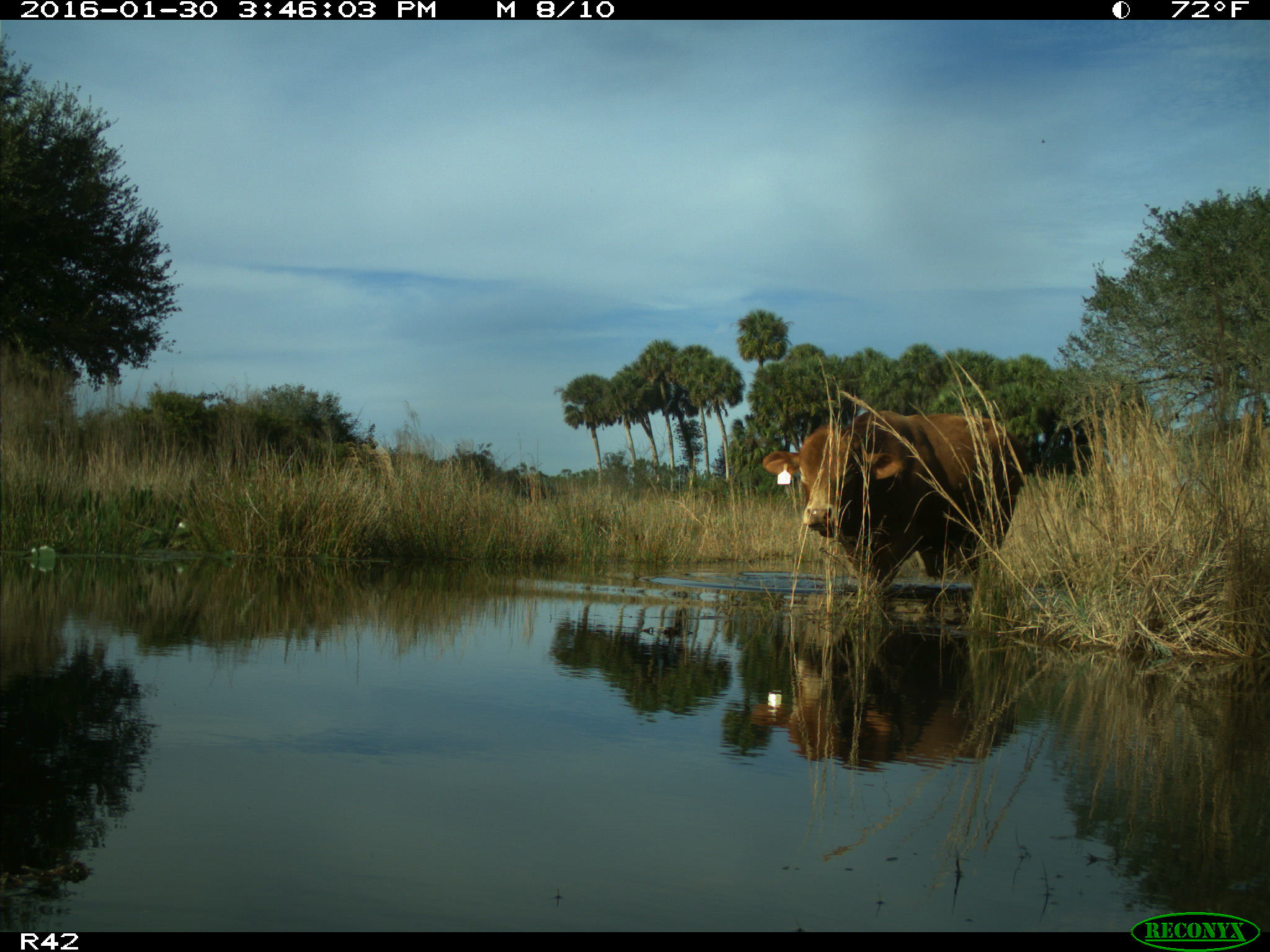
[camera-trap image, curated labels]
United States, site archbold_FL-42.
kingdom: Animalia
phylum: Chordata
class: Mammalia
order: Artiodactyla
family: Bovidae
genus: Bos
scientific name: Bos taurus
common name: domestic cow